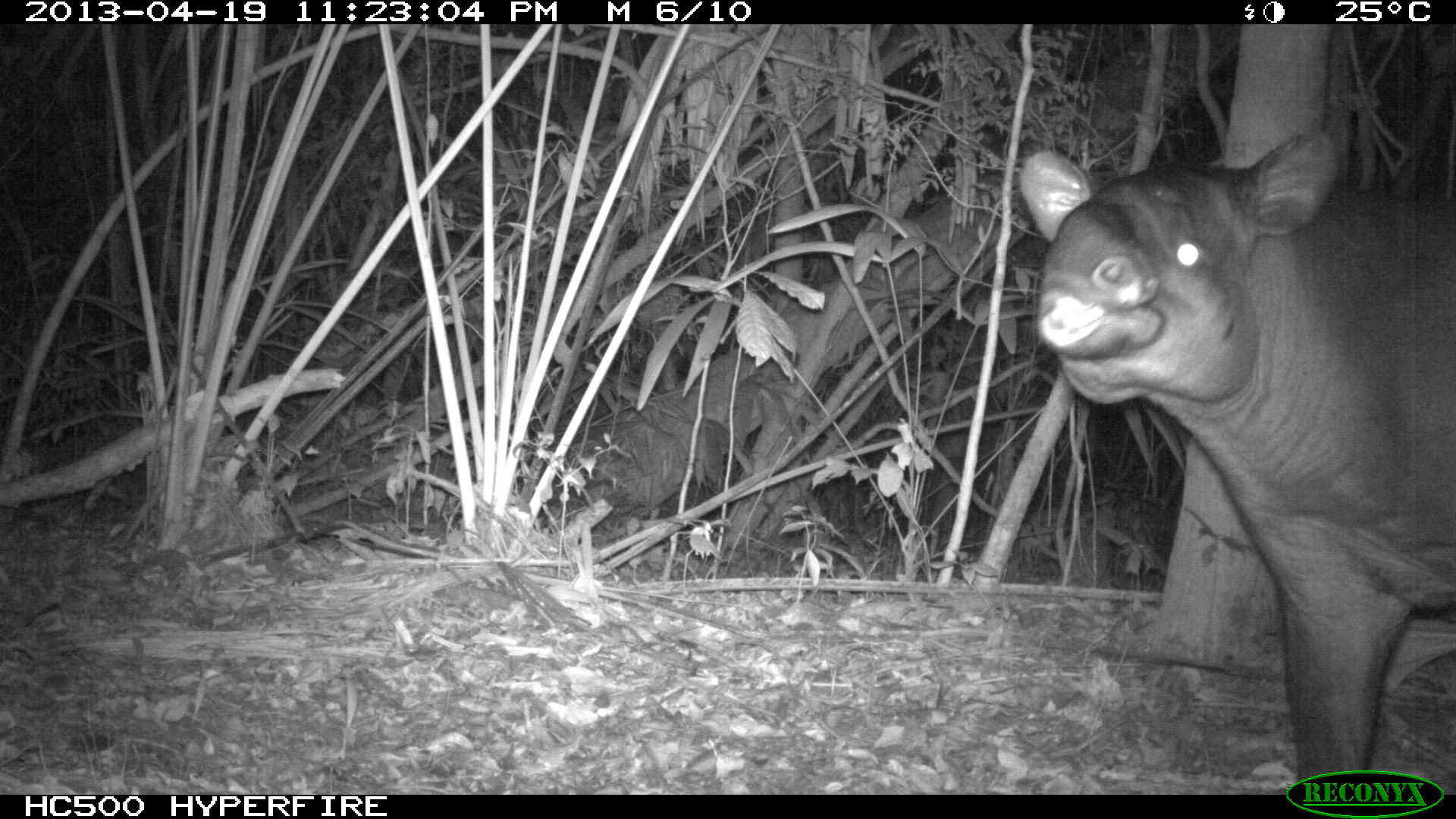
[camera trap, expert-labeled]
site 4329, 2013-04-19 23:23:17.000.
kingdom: Animalia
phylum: Chordata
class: Mammalia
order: Perissodactyla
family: Tapiridae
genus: Tapirus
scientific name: Tapirus bairdii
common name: baird's tapir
Tapirus bairdii (baird's tapir), count 1.